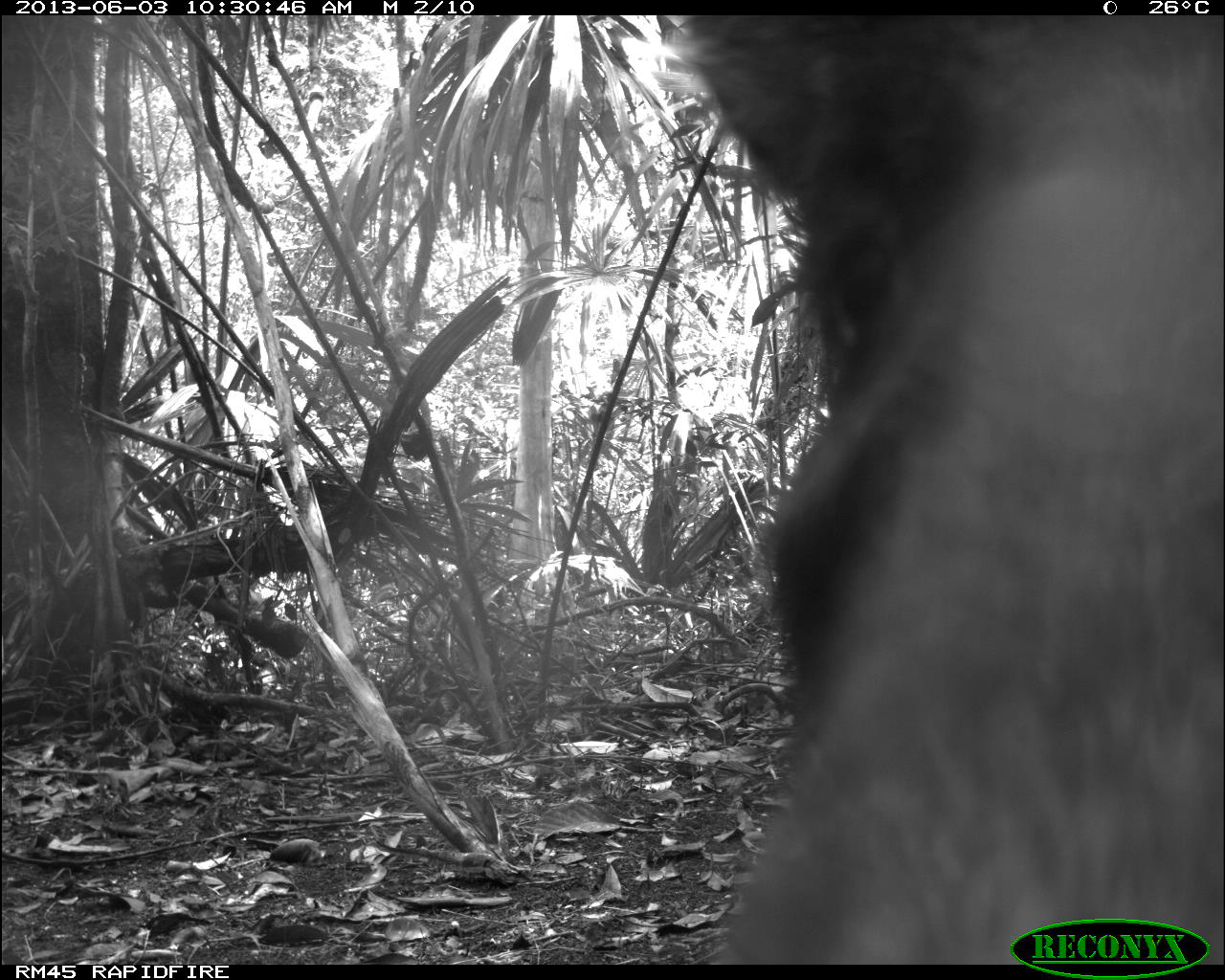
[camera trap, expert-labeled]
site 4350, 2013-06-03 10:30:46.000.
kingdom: Animalia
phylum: Chordata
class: Mammalia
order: Artiodactyla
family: Tayassuidae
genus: Tayassu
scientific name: Tayassu pecari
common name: white-lipped peccary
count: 6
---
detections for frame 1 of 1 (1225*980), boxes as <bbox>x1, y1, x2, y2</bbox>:
tayassu pecari: <bbox>680, 10, 1225, 964</bbox>